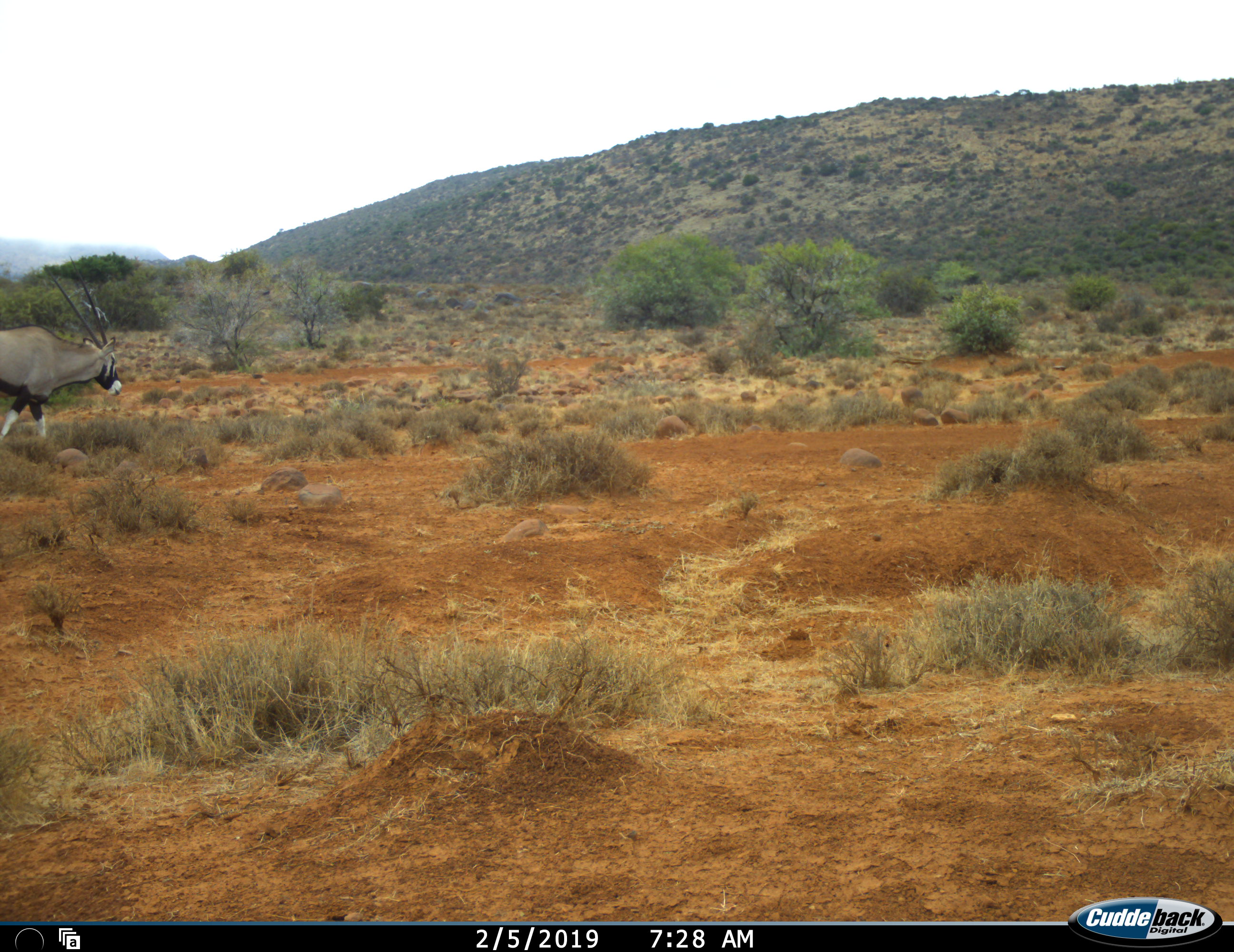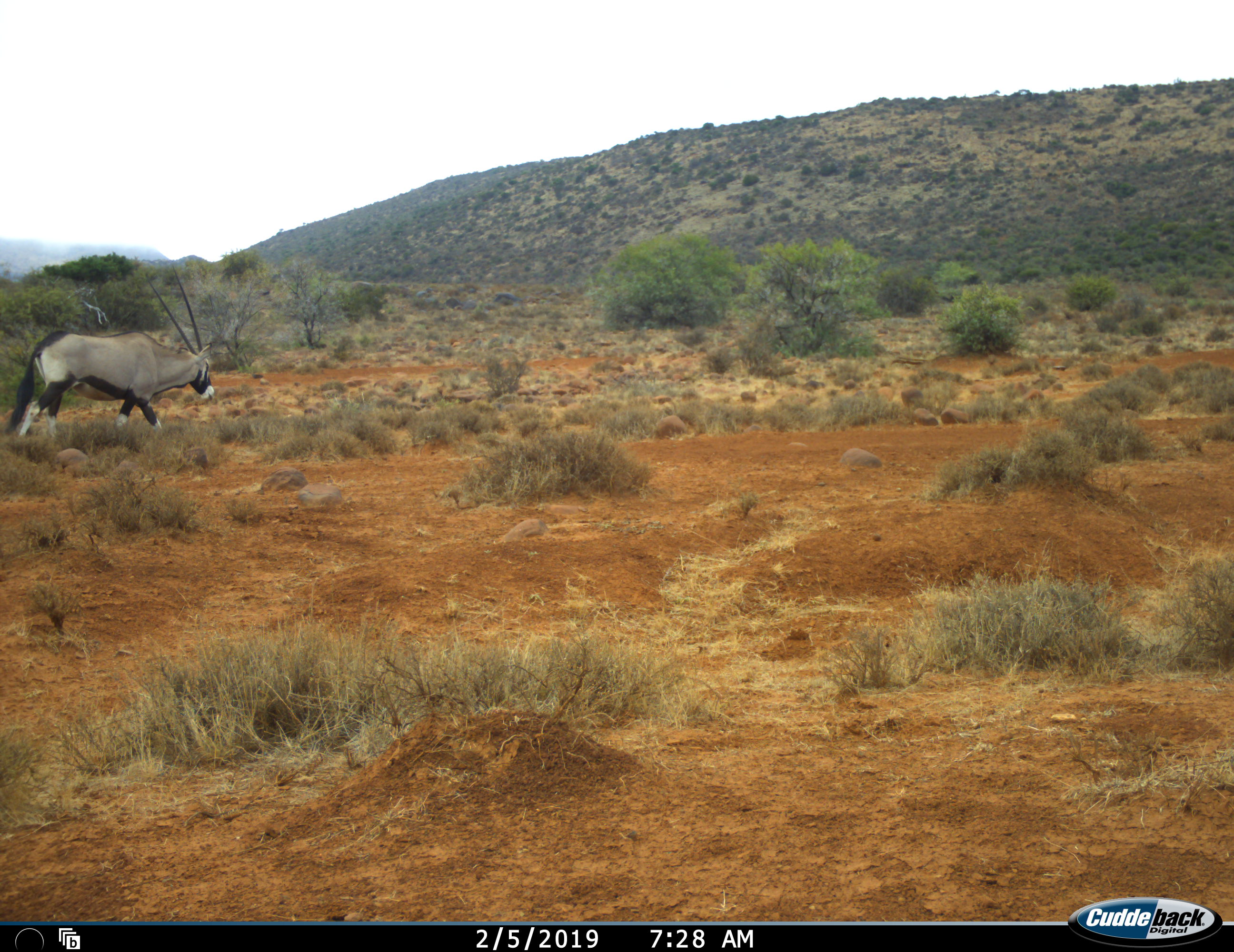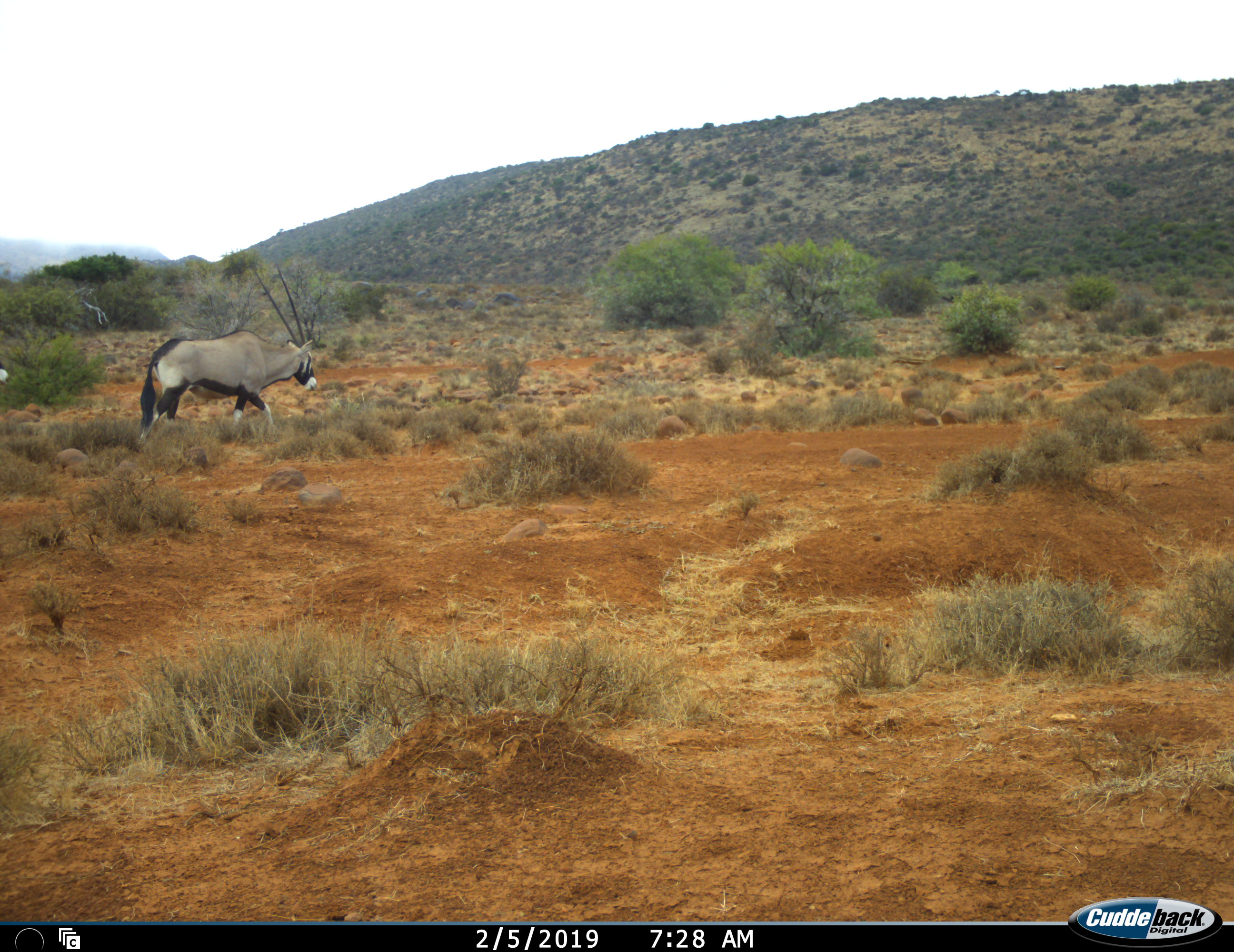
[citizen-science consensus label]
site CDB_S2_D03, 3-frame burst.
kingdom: Animalia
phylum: Chordata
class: Mammalia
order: Artiodactyla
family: Bovidae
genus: Oryx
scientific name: Oryx gazella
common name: gemsbok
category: oryx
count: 2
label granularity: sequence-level